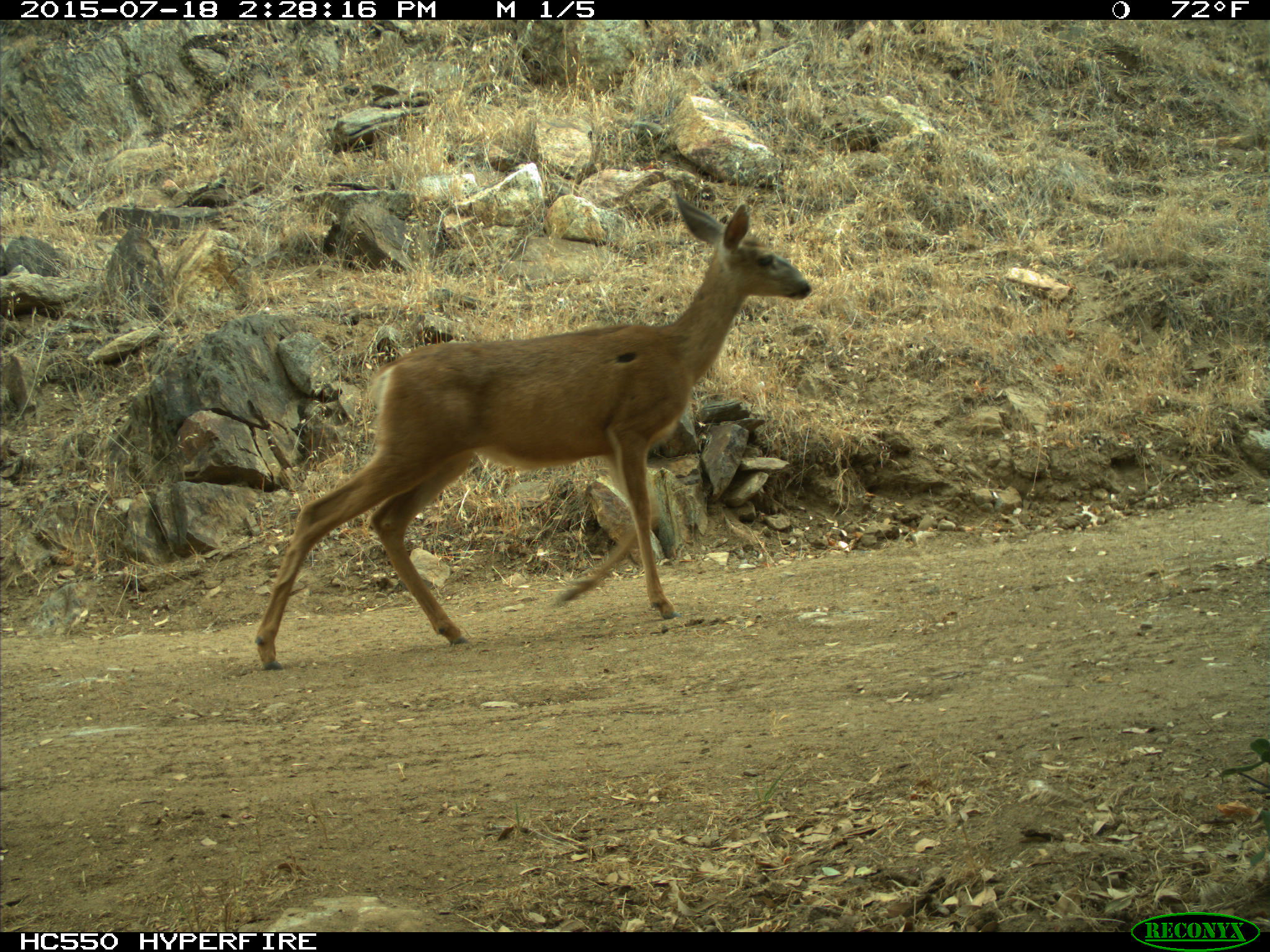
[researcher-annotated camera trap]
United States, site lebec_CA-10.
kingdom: Animalia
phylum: Chordata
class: Mammalia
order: Artiodactyla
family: Cervidae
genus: Odocoileus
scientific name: Odocoileus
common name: deer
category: unidentified deer